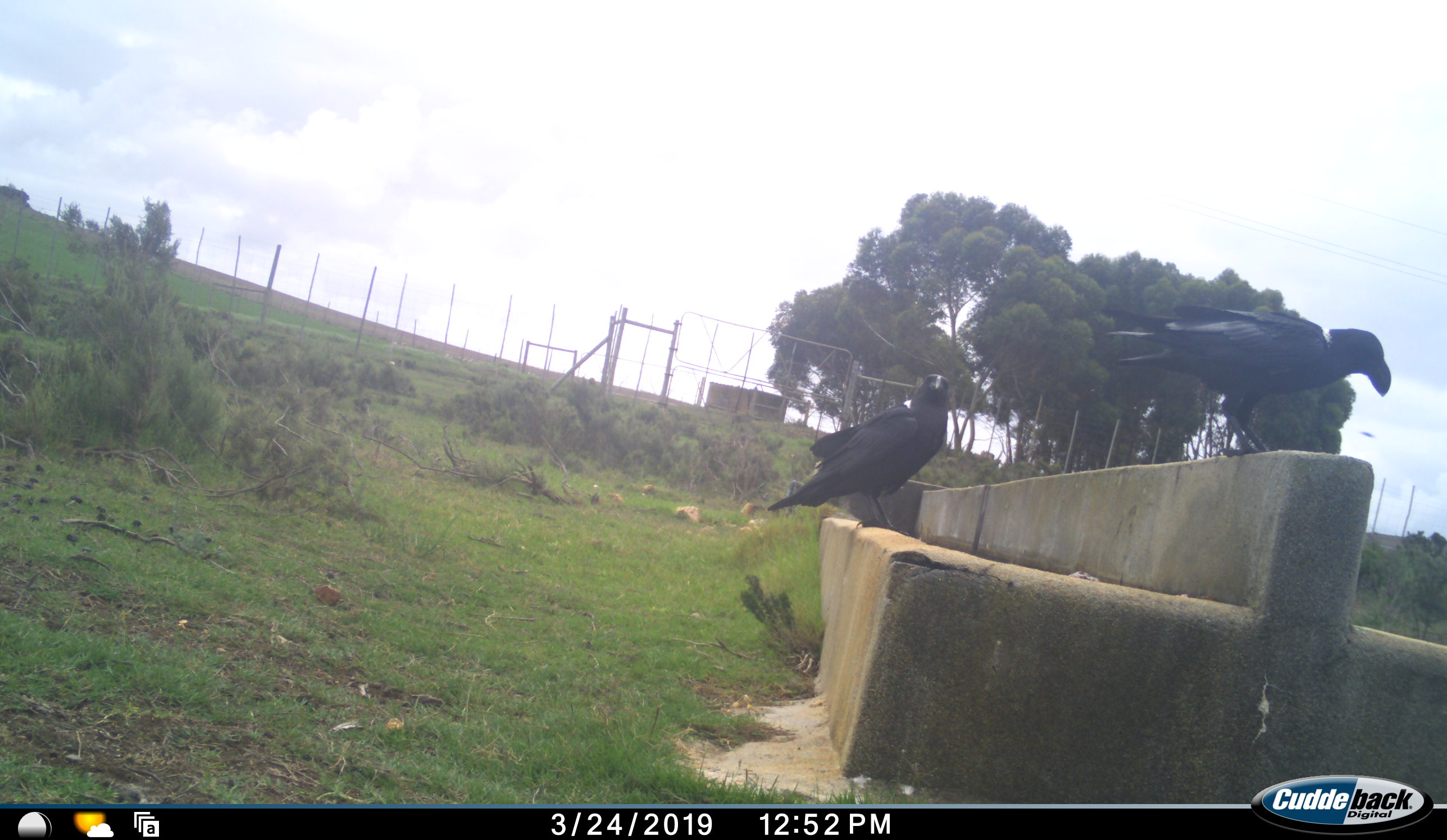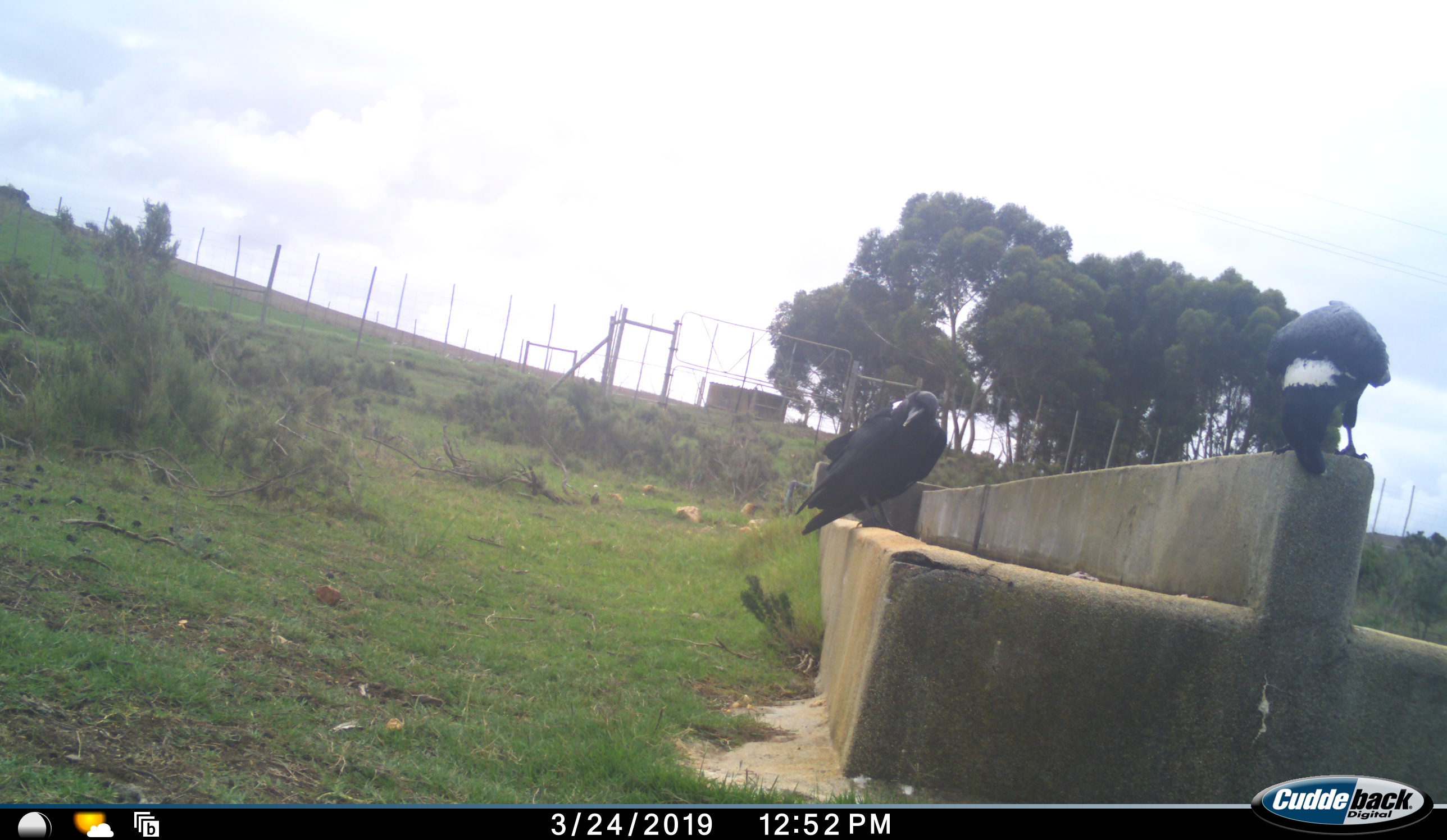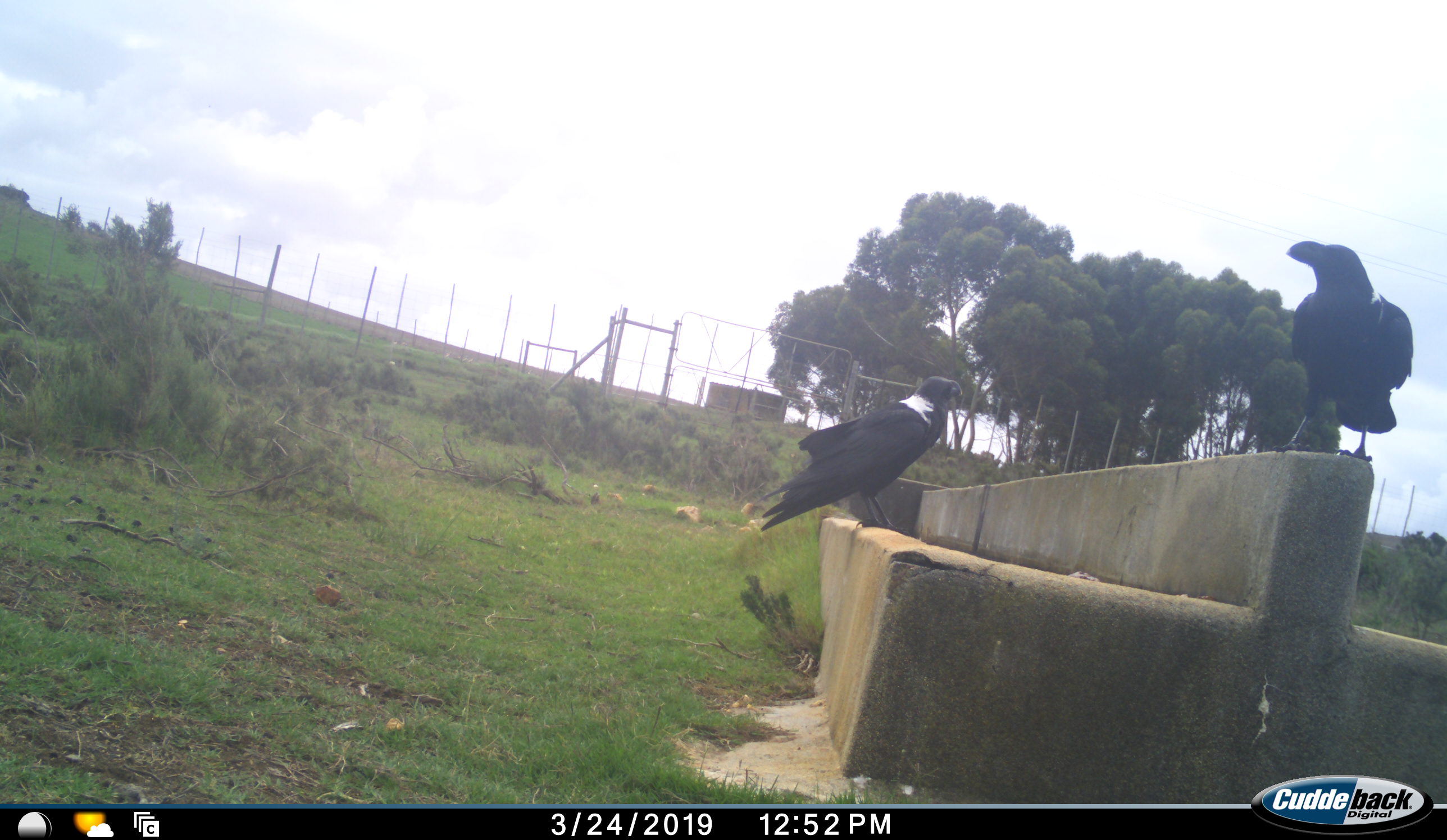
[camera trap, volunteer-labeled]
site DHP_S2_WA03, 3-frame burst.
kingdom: Animalia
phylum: Chordata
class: Aves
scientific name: Aves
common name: bird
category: birdother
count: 2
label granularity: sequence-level